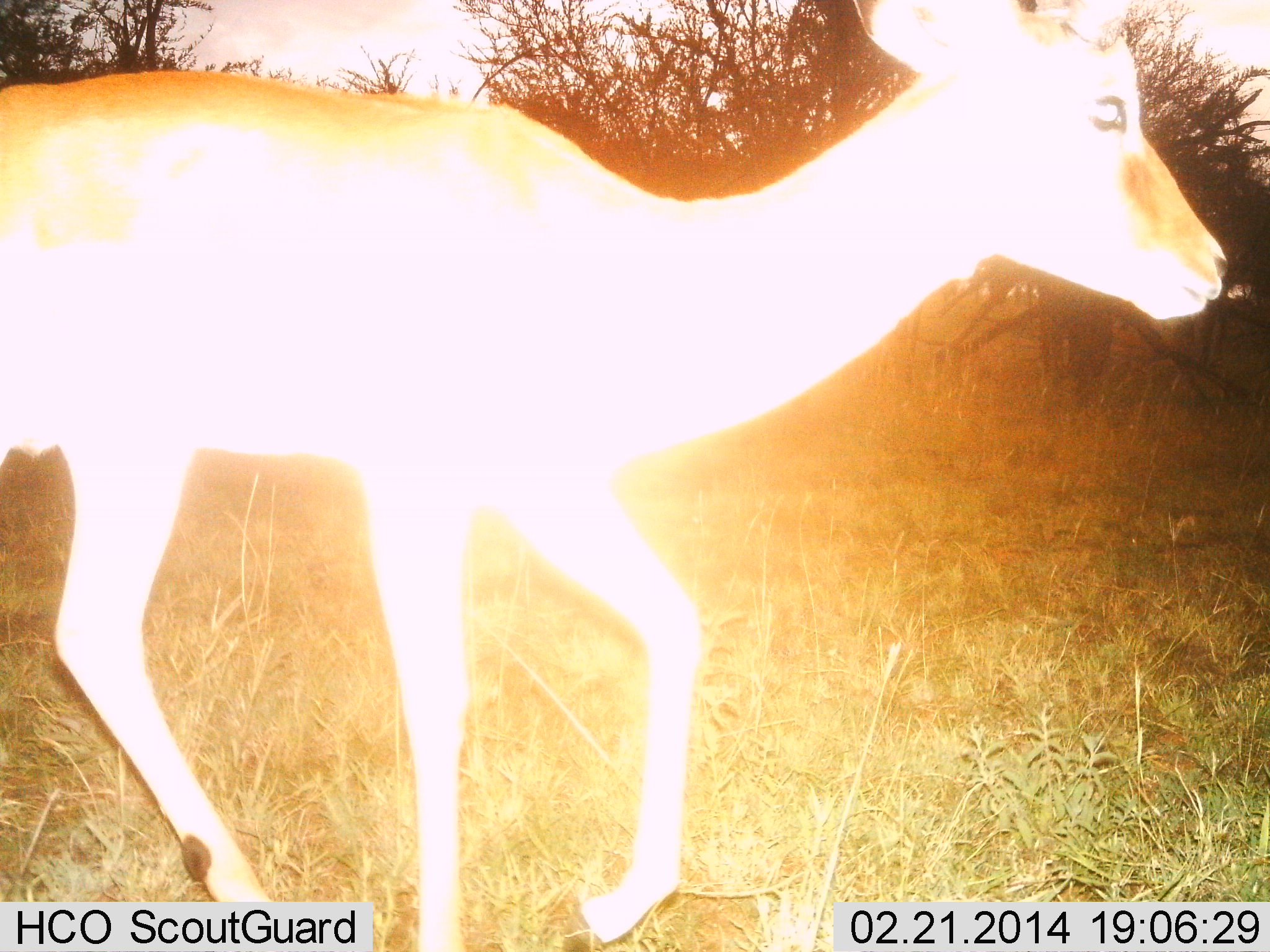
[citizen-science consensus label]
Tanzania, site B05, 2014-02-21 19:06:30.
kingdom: Animalia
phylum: Chordata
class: Mammalia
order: Artiodactyla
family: Bovidae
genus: Aepyceros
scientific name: Aepyceros melampus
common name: impala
Impala (Aepyceros melampus), count 1. Behavior (volunteer vote fractions): standing 10%, resting 0%, moving 90%, interacting 0%. Young present (vote fraction): 0%. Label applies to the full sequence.